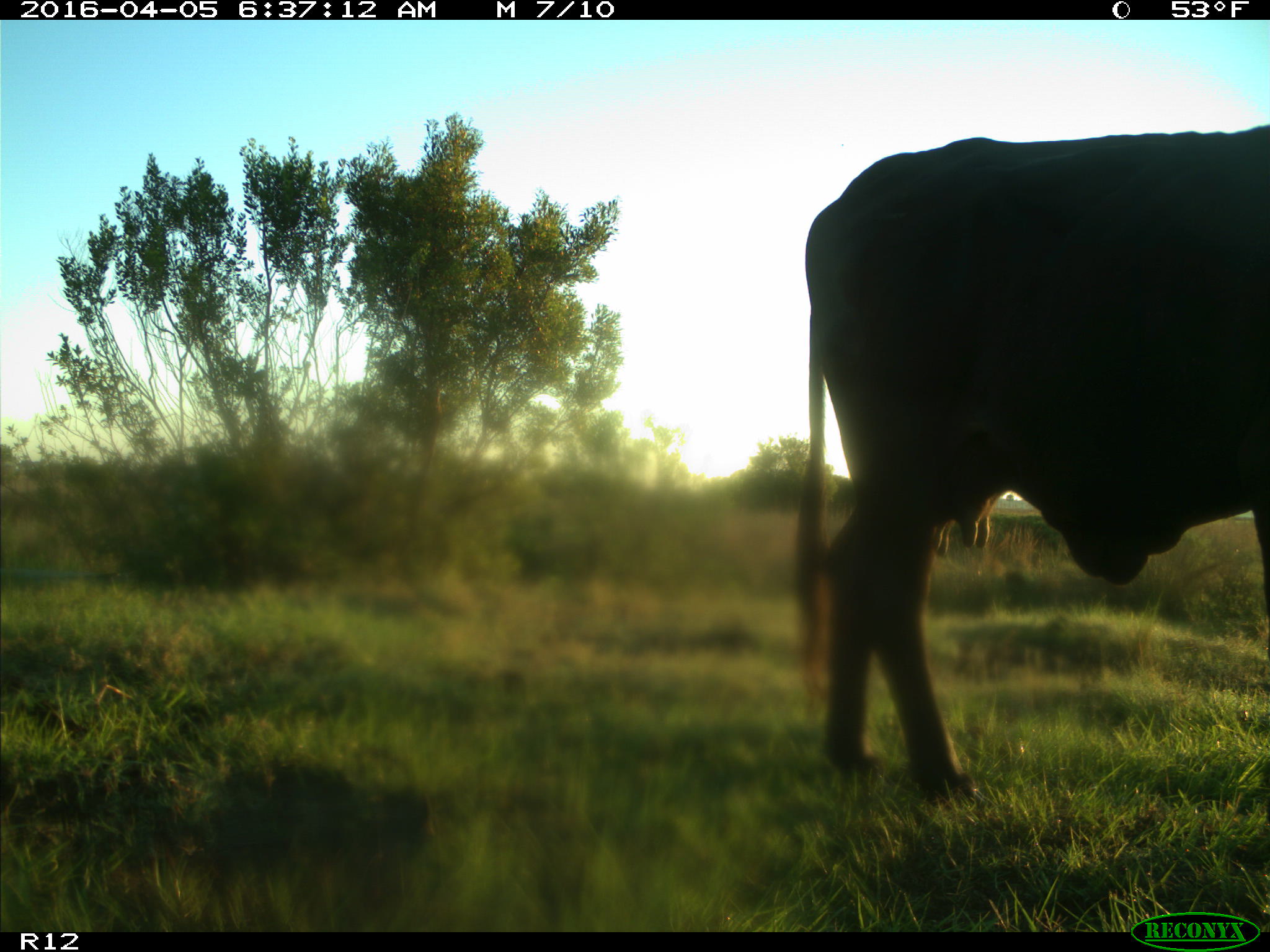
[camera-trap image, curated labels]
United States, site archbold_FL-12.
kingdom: Animalia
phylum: Chordata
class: Mammalia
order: Artiodactyla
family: Bovidae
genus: Bos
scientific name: Bos taurus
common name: domestic cow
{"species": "Bos taurus (domestic cow)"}